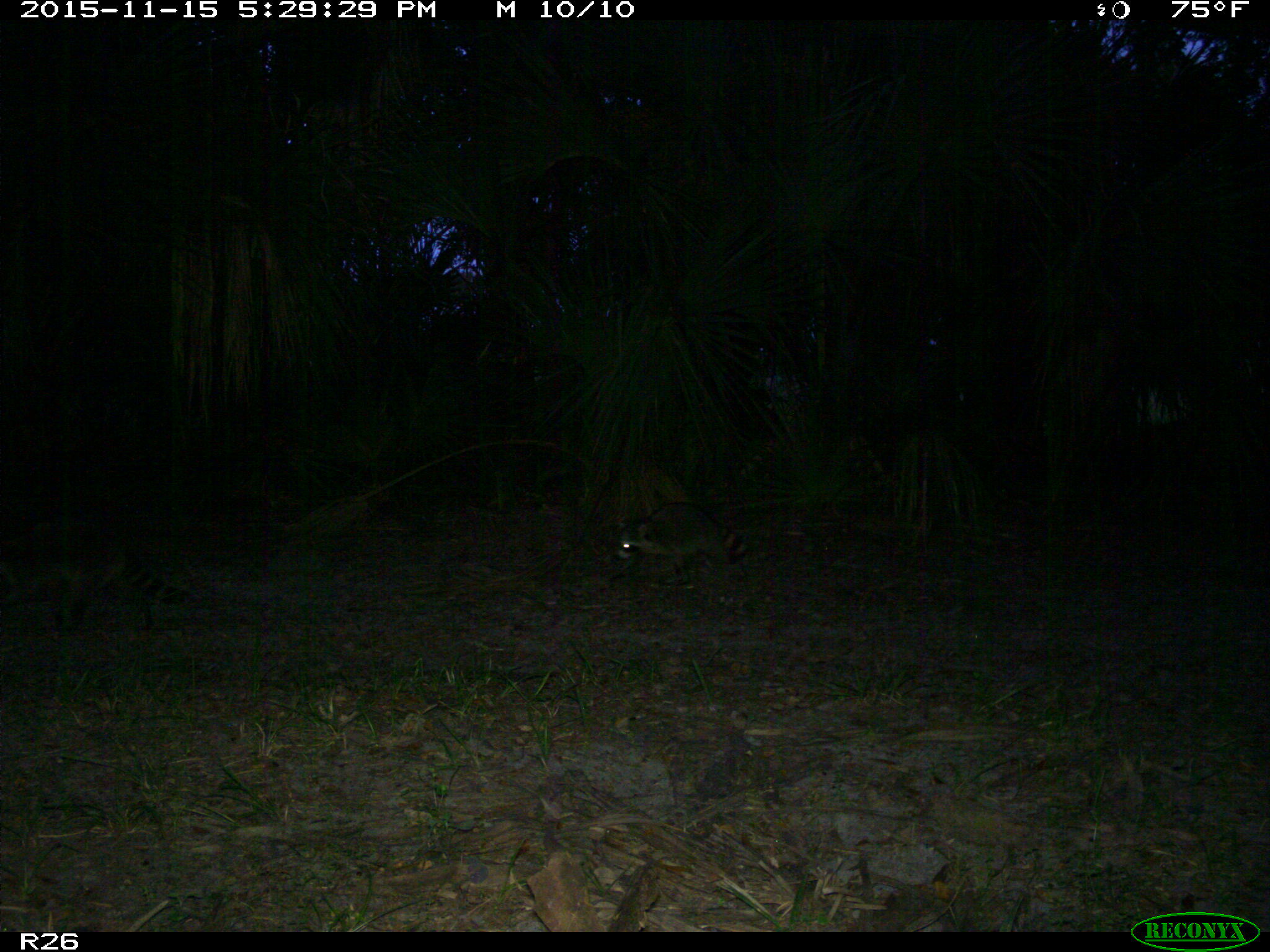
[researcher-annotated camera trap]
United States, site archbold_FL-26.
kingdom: Animalia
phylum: Chordata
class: Mammalia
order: Carnivora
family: Procyonidae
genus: Procyon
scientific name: Procyon lotor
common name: common raccoon